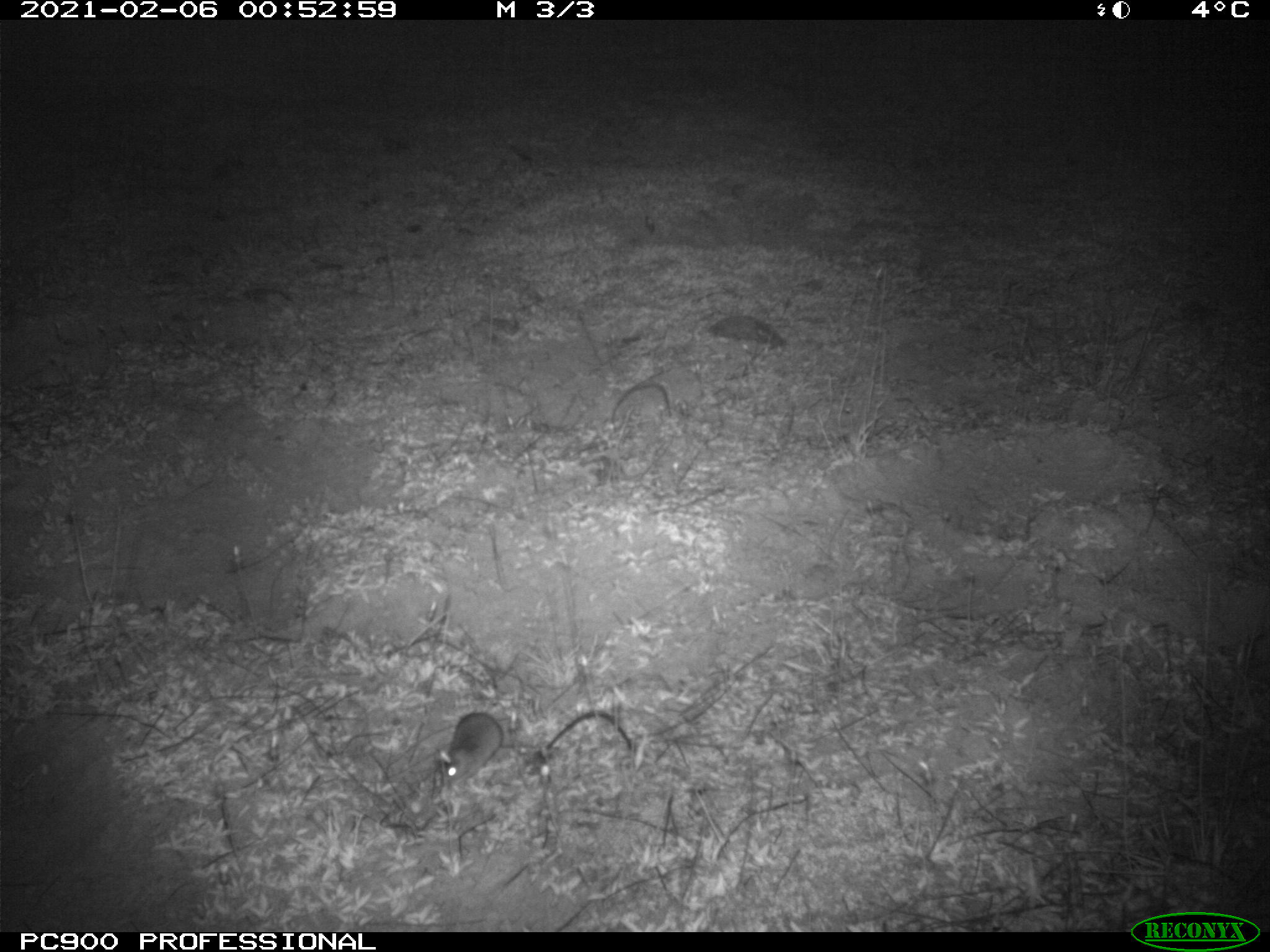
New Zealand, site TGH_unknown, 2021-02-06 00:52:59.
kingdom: Animalia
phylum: Chordata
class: Mammalia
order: Rodentia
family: Muridae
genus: Mus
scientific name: Mus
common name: mouse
Mouse (Mus).